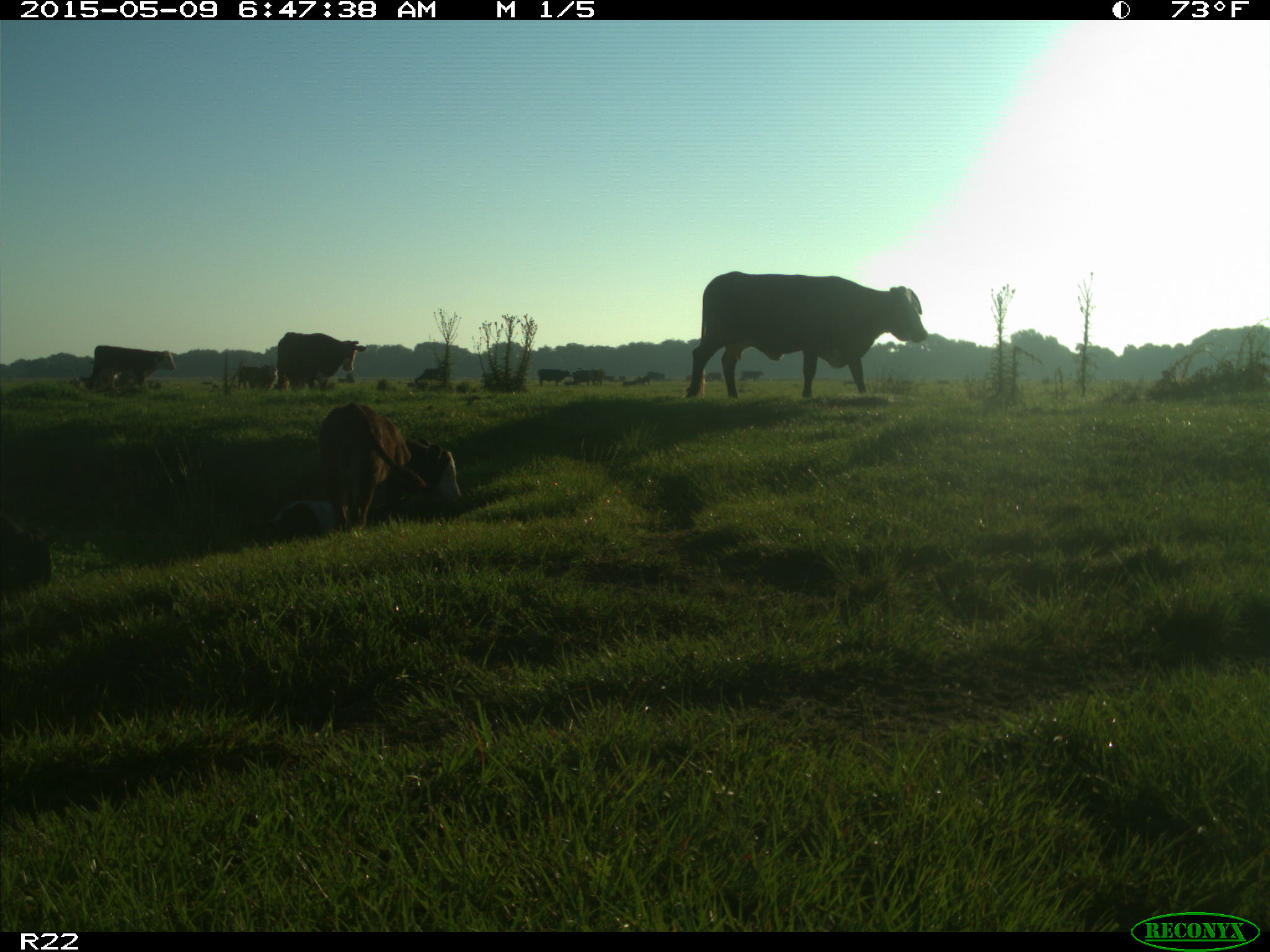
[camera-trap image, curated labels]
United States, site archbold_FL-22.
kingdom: Animalia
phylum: Chordata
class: Mammalia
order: Artiodactyla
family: Bovidae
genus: Bos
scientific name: Bos taurus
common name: domestic cow